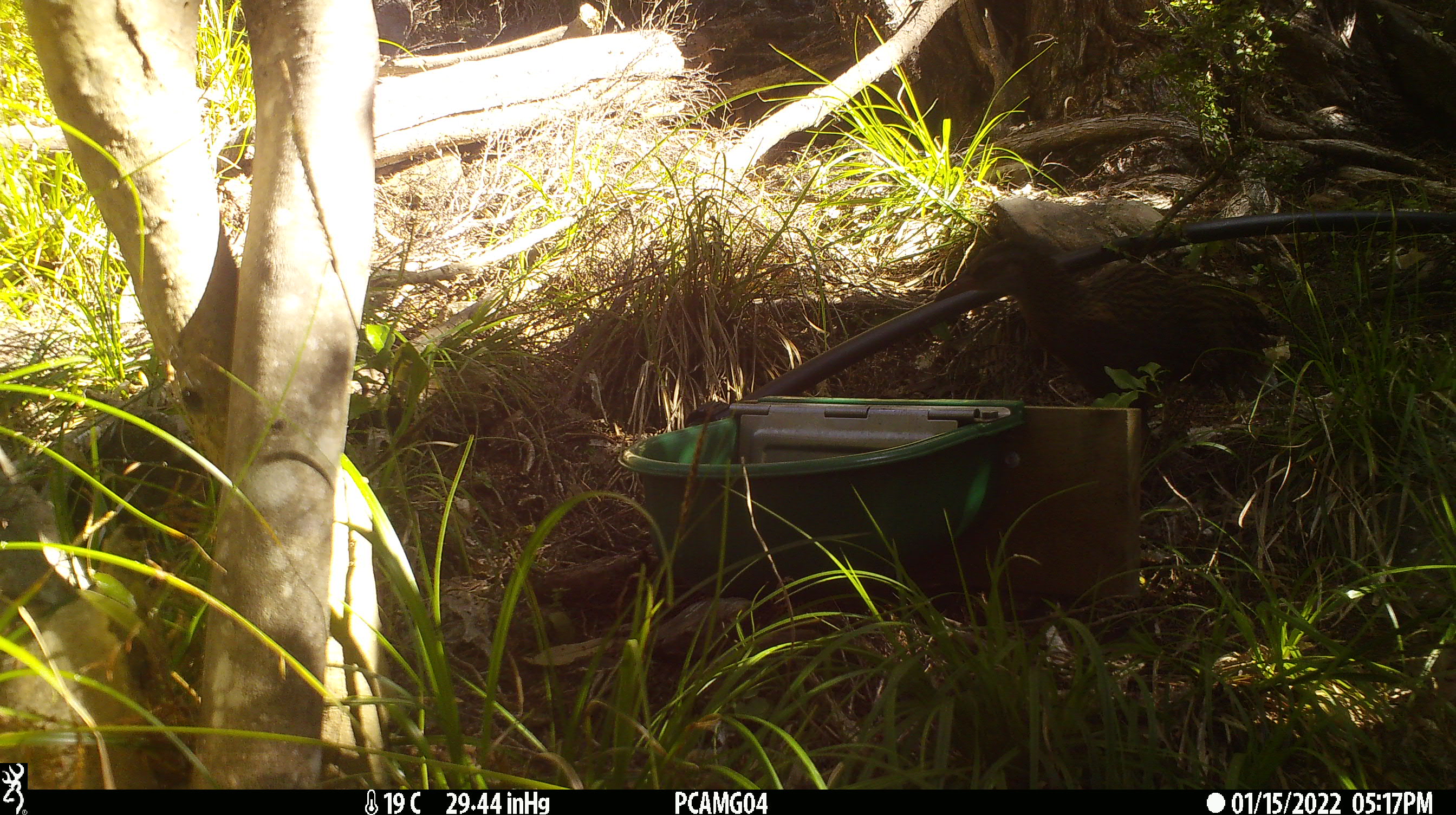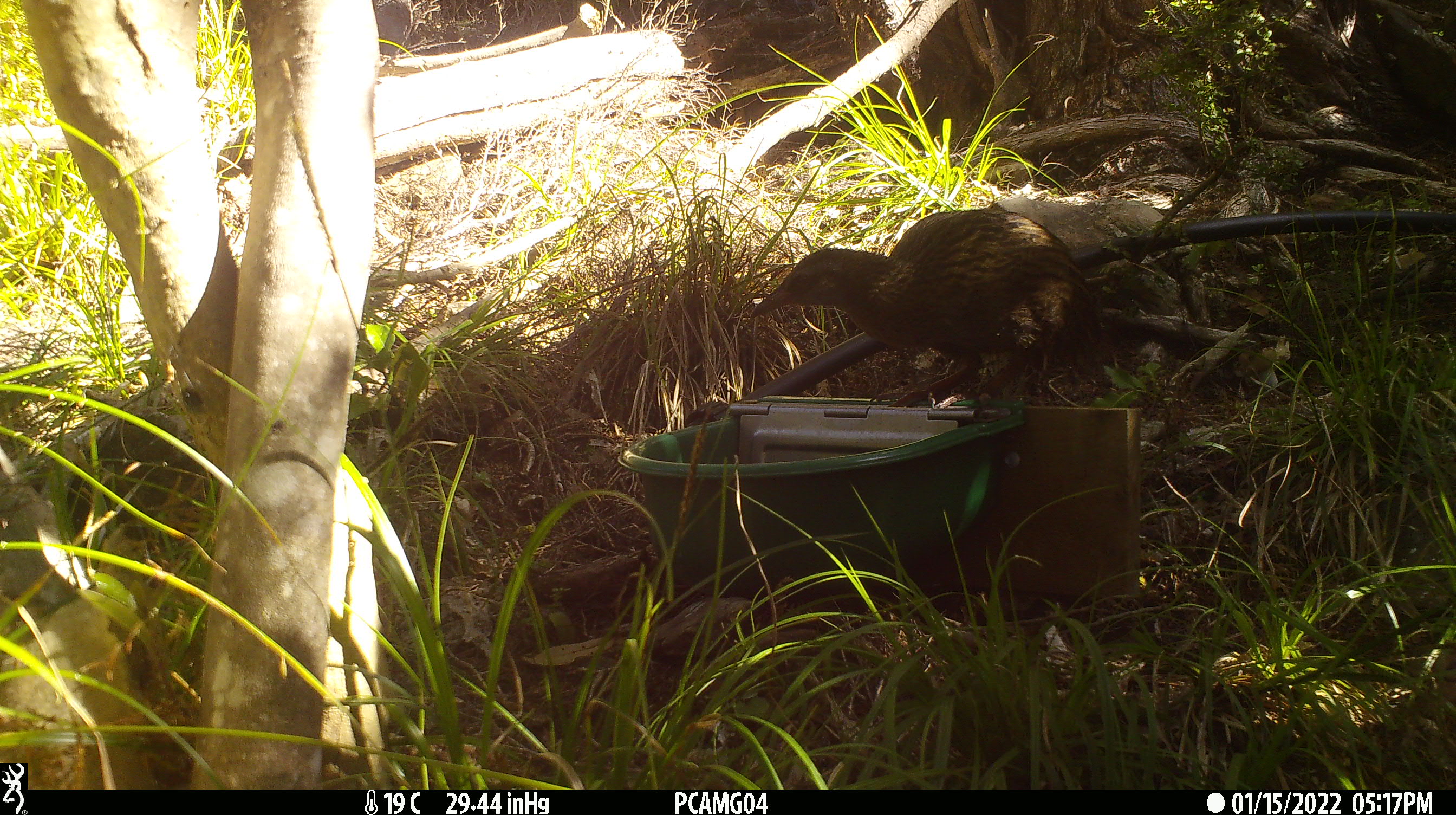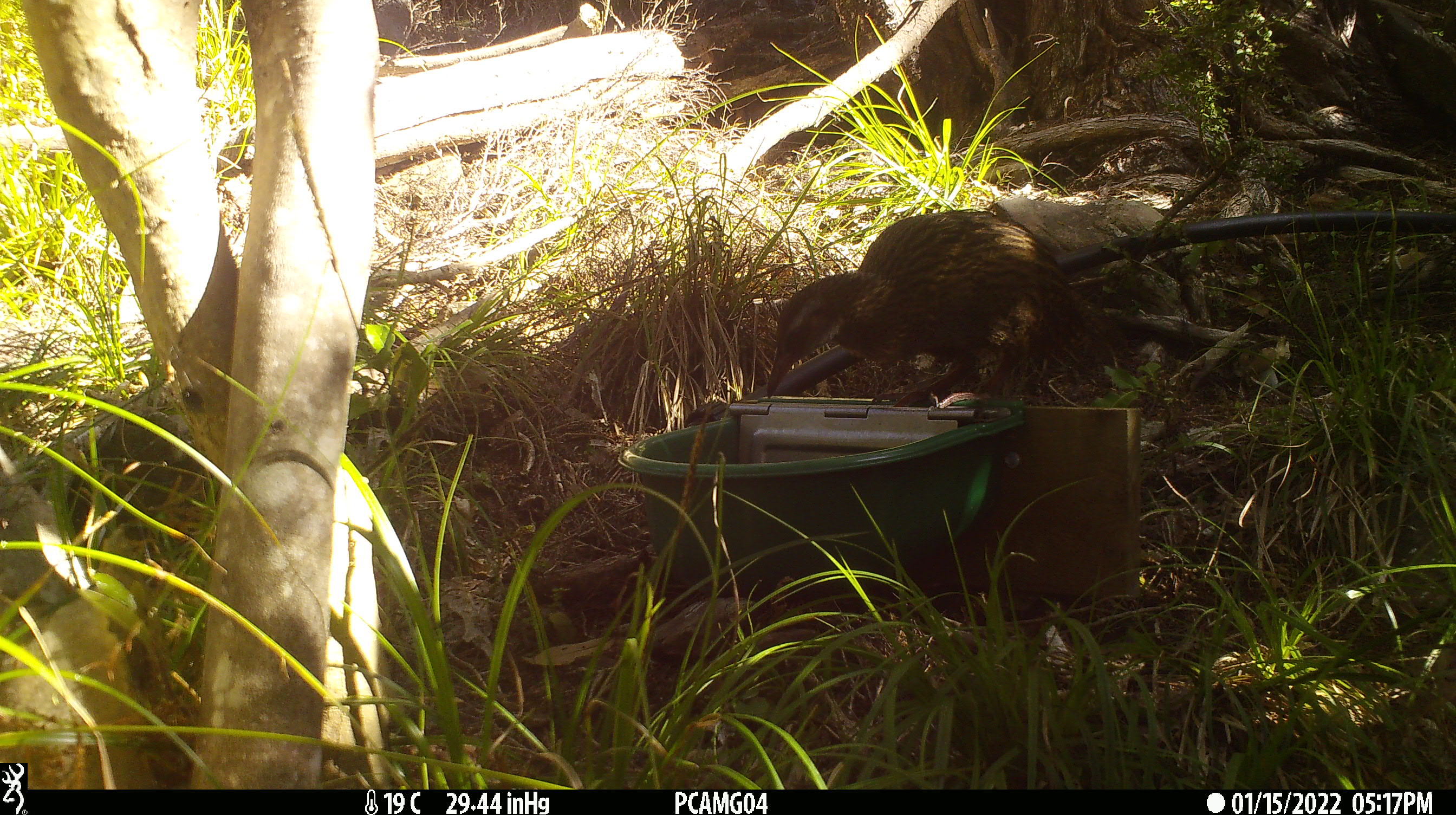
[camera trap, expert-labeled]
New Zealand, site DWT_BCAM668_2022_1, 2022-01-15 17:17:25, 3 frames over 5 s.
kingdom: Animalia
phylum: Chordata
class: Aves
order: Gruiformes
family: Rallidae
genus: Gallirallus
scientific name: Gallirallus australis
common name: weka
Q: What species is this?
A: Weka (Gallirallus australis).